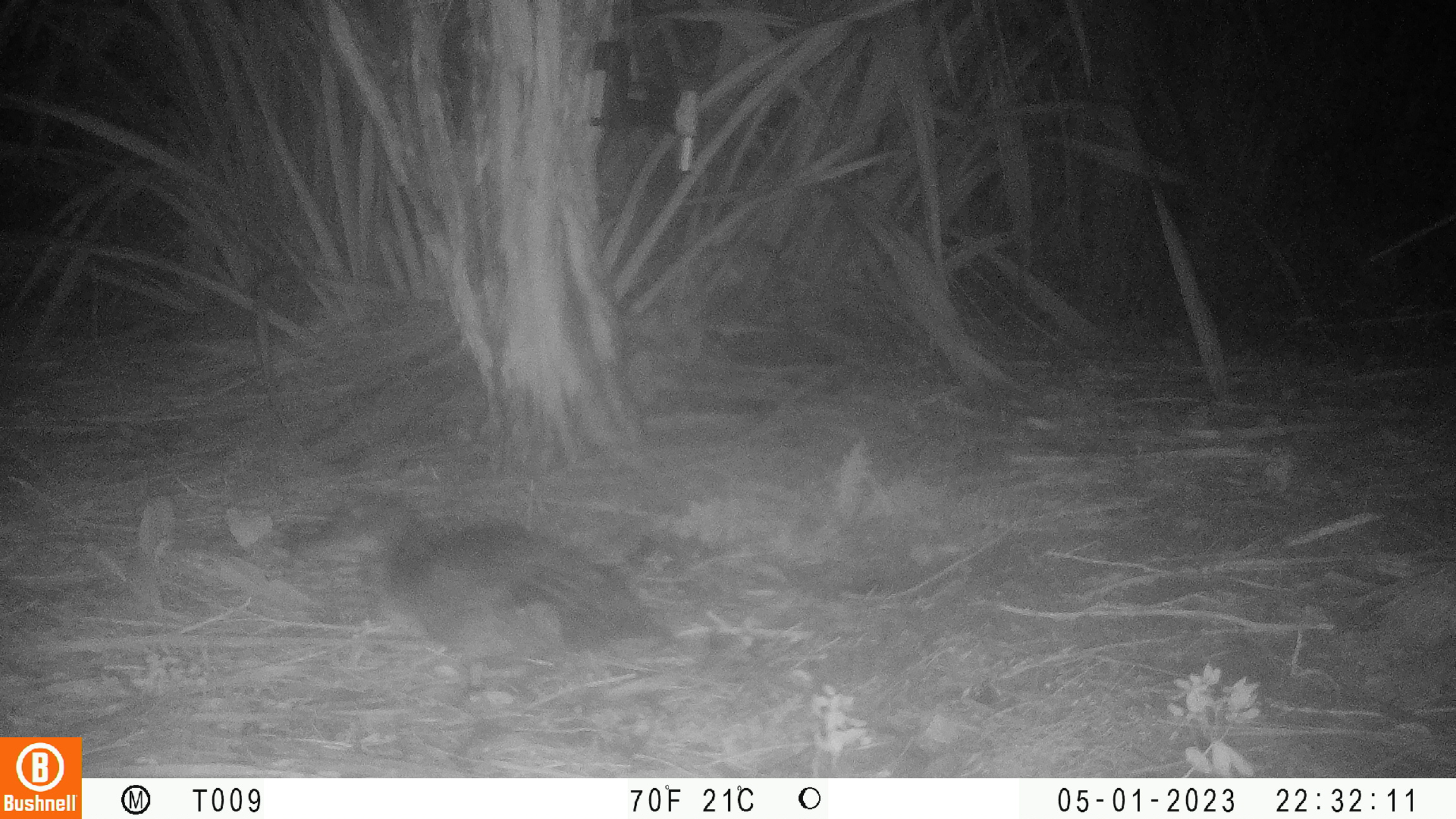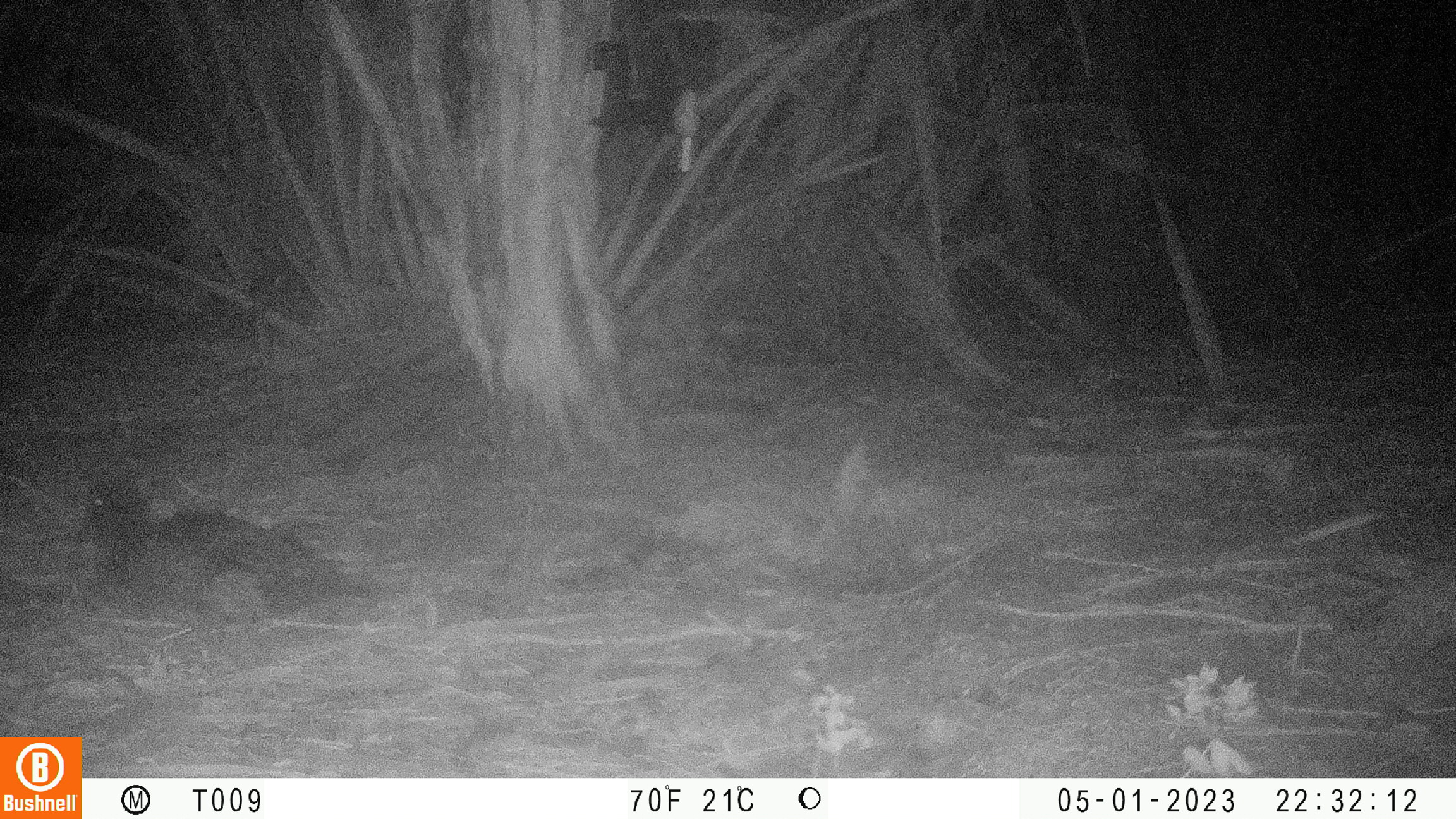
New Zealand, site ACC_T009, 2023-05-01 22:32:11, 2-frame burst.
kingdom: Animalia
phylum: Chordata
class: Aves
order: Anseriformes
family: Anatidae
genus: Anas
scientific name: Anas chlorotis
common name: brown teal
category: pateke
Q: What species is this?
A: Pateke (brown teal) (Anas chlorotis).